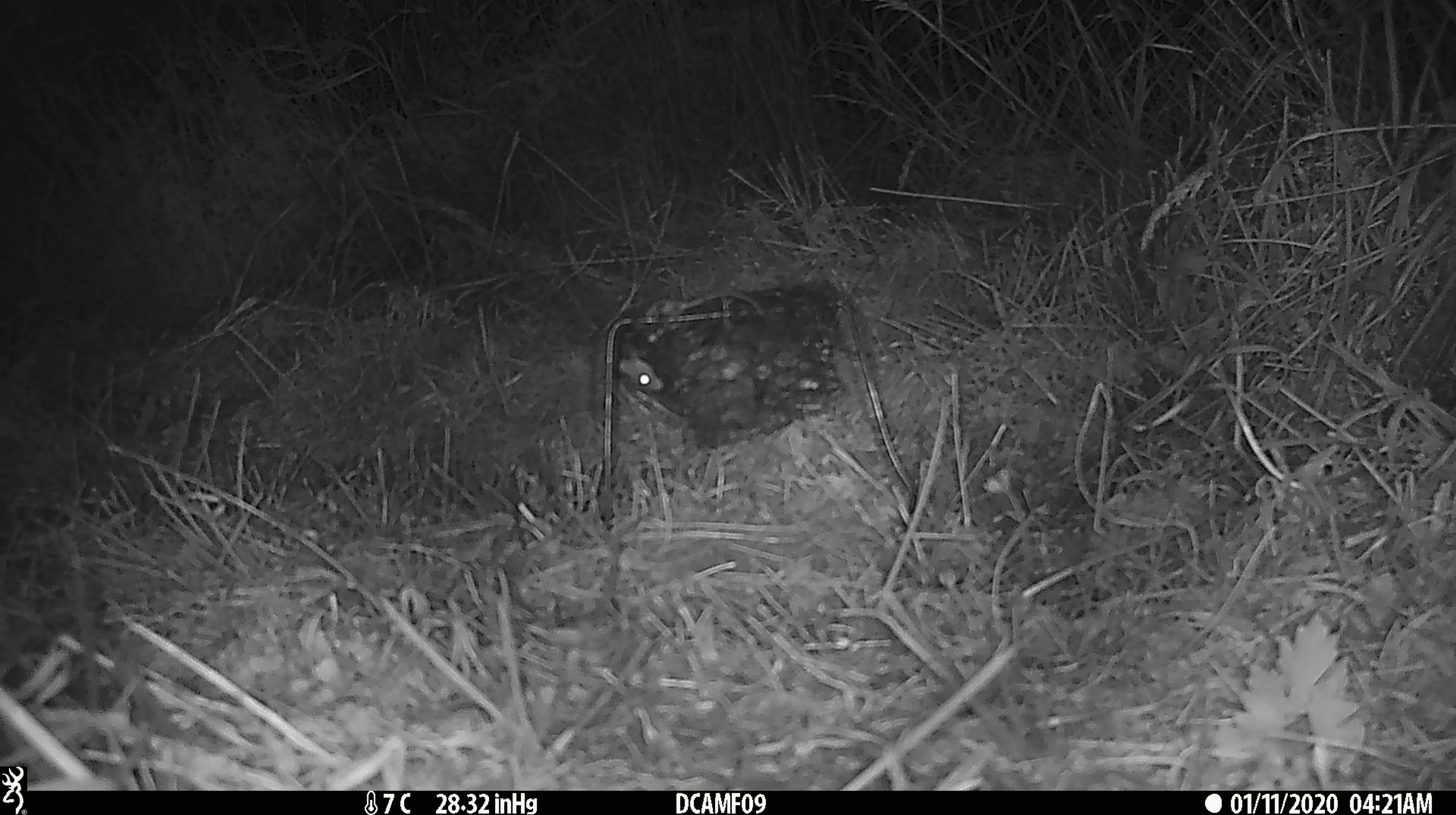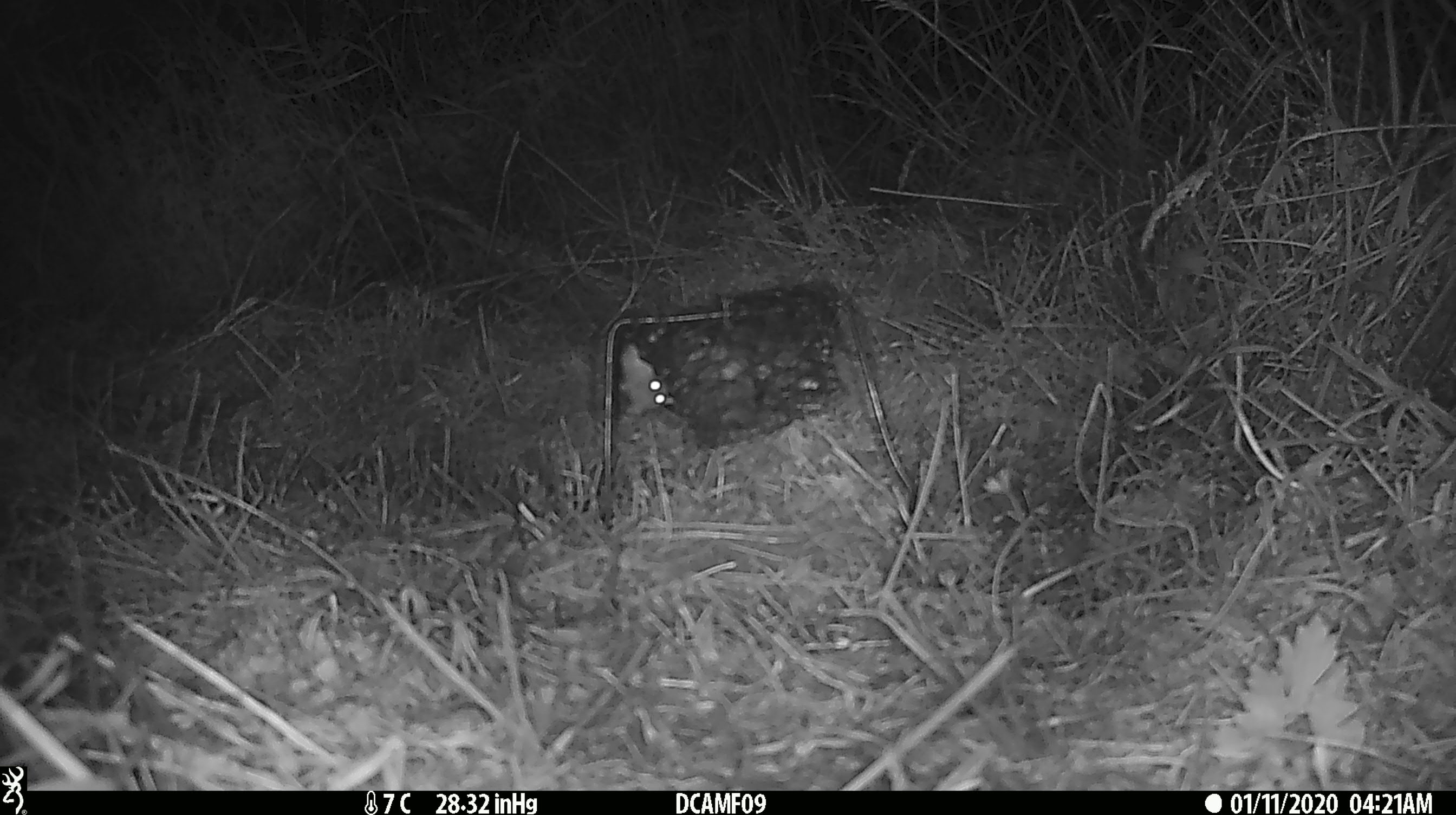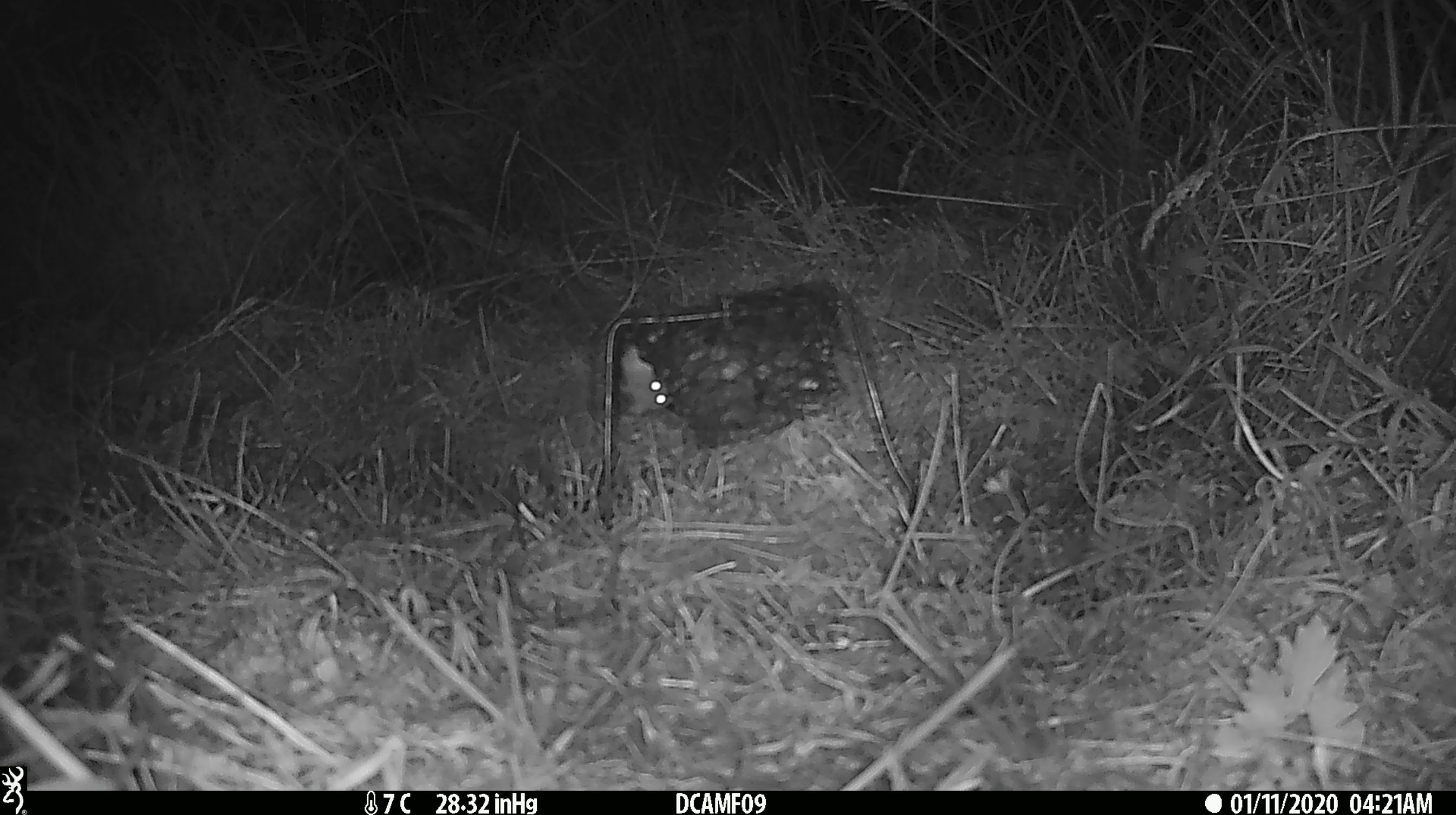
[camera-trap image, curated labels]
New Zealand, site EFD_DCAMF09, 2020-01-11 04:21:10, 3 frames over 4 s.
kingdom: Animalia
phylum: Chordata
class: Mammalia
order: Rodentia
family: Muridae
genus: Mus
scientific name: Mus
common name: mouse